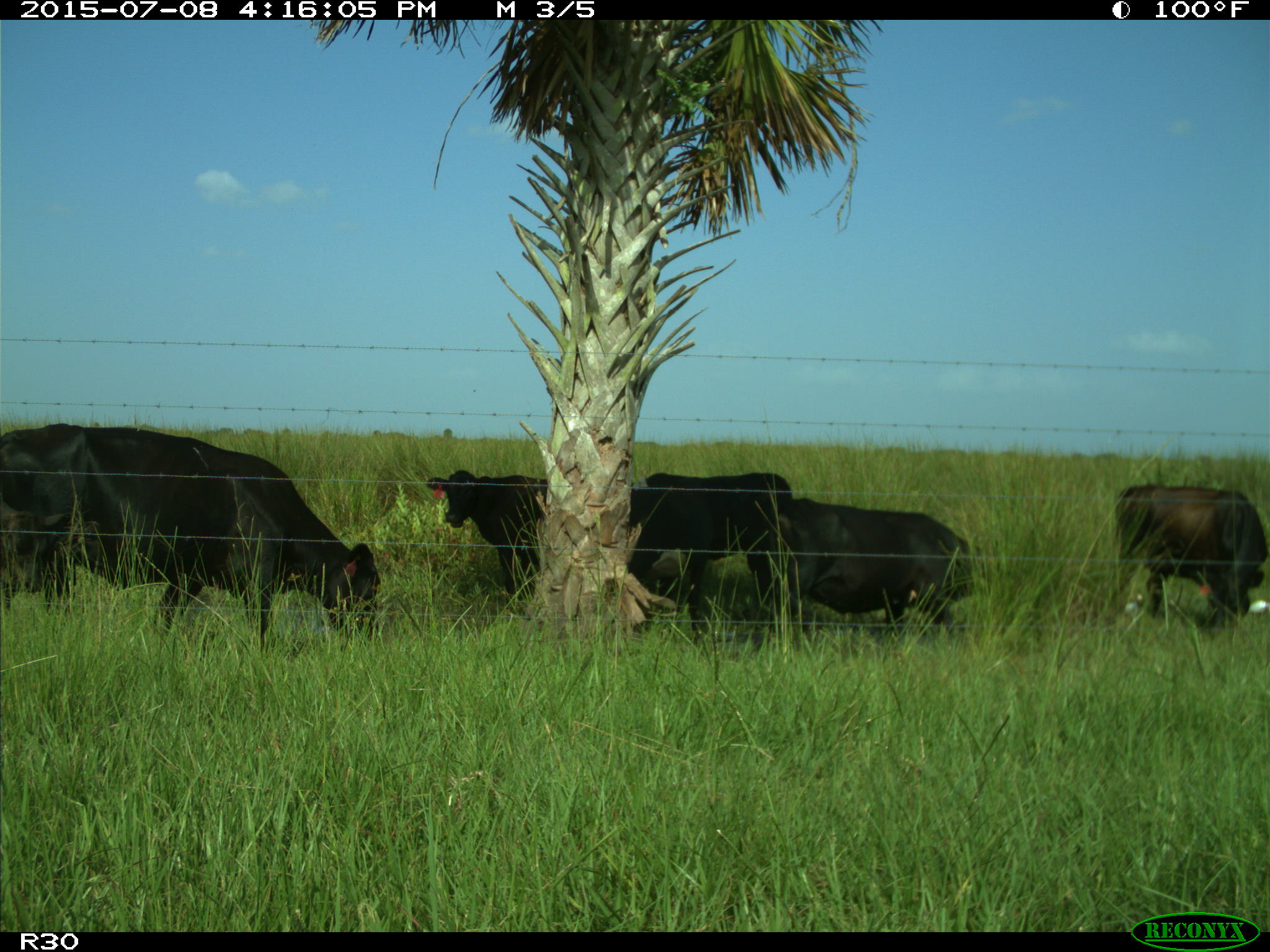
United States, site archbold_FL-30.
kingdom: Animalia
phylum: Chordata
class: Mammalia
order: Artiodactyla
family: Bovidae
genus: Bos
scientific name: Bos taurus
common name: domestic cow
Bos taurus (domestic cow).